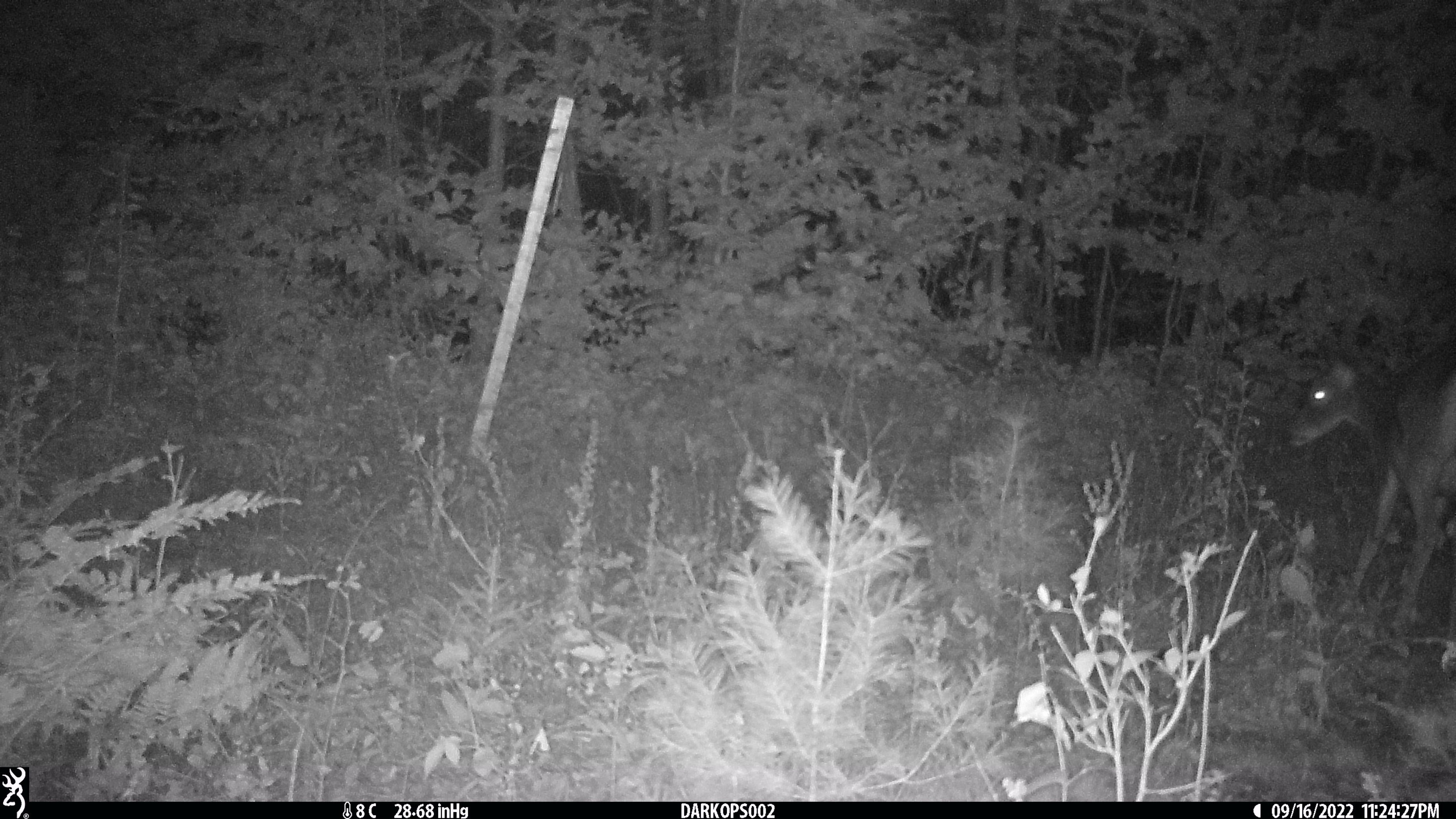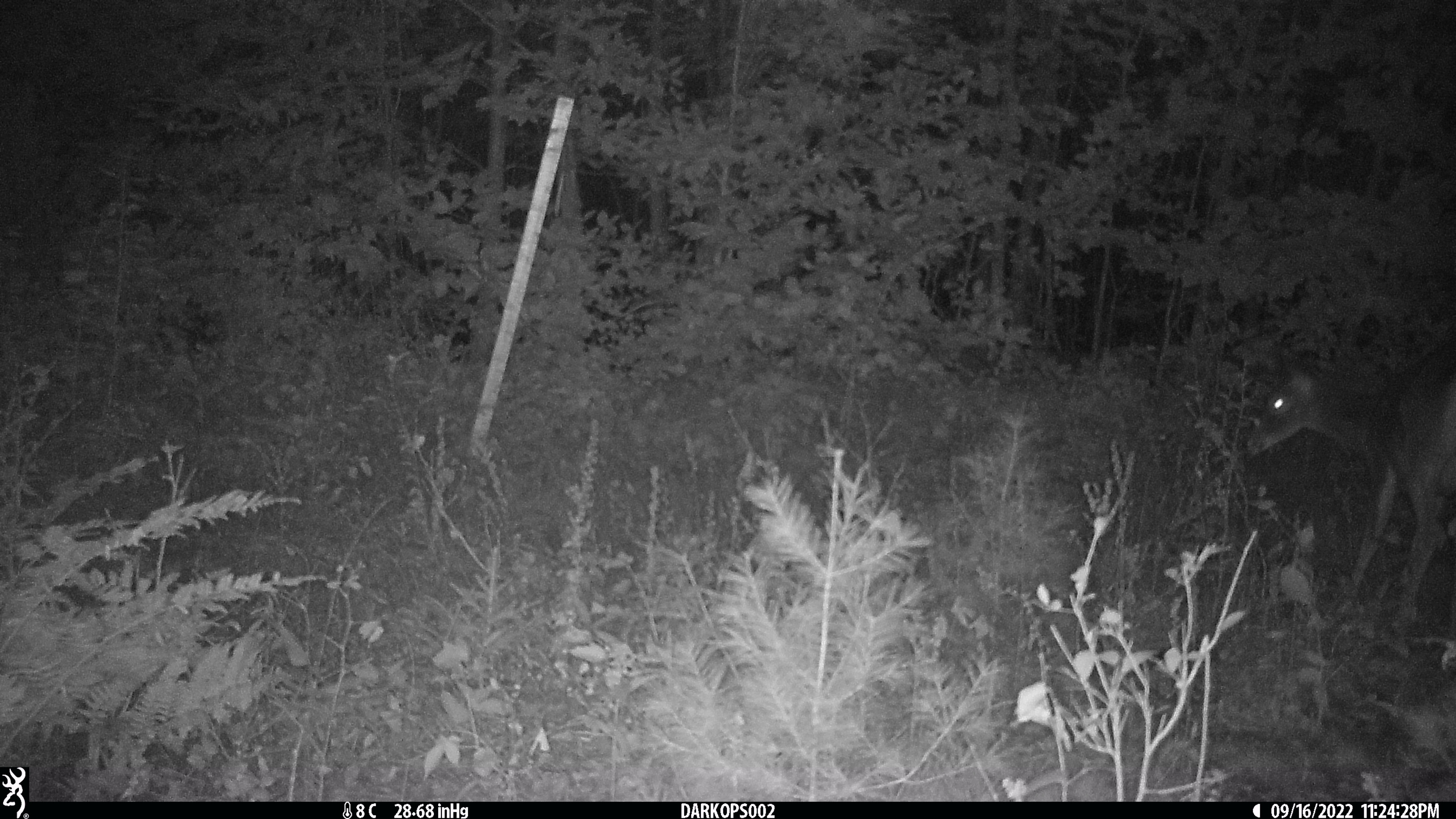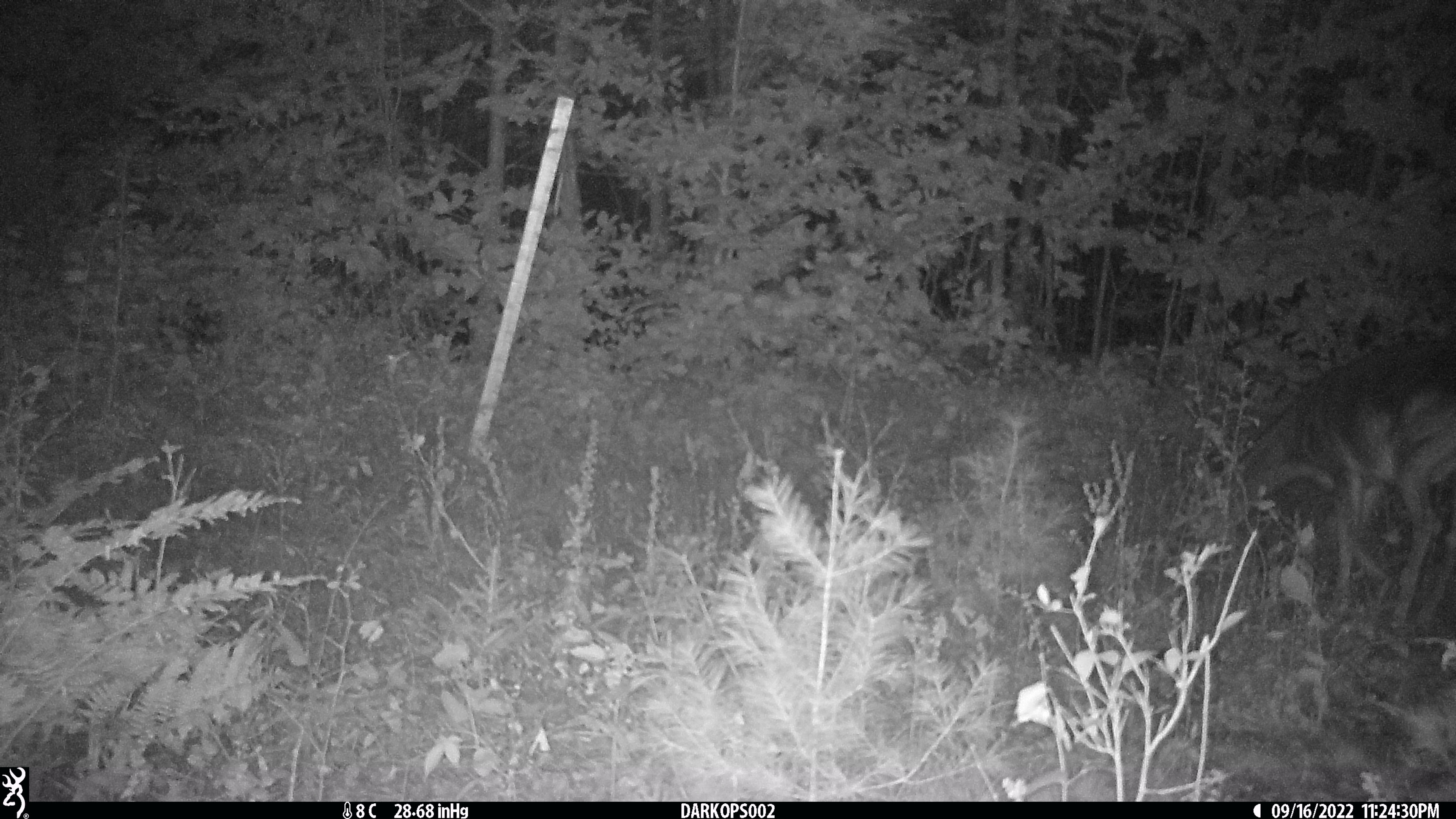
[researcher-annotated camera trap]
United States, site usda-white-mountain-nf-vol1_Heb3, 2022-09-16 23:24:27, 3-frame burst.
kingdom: Animalia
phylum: Chordata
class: Mammalia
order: Artiodactyla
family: Cervidae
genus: Odocoileus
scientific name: Odocoileus virginianus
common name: white-tailed deer